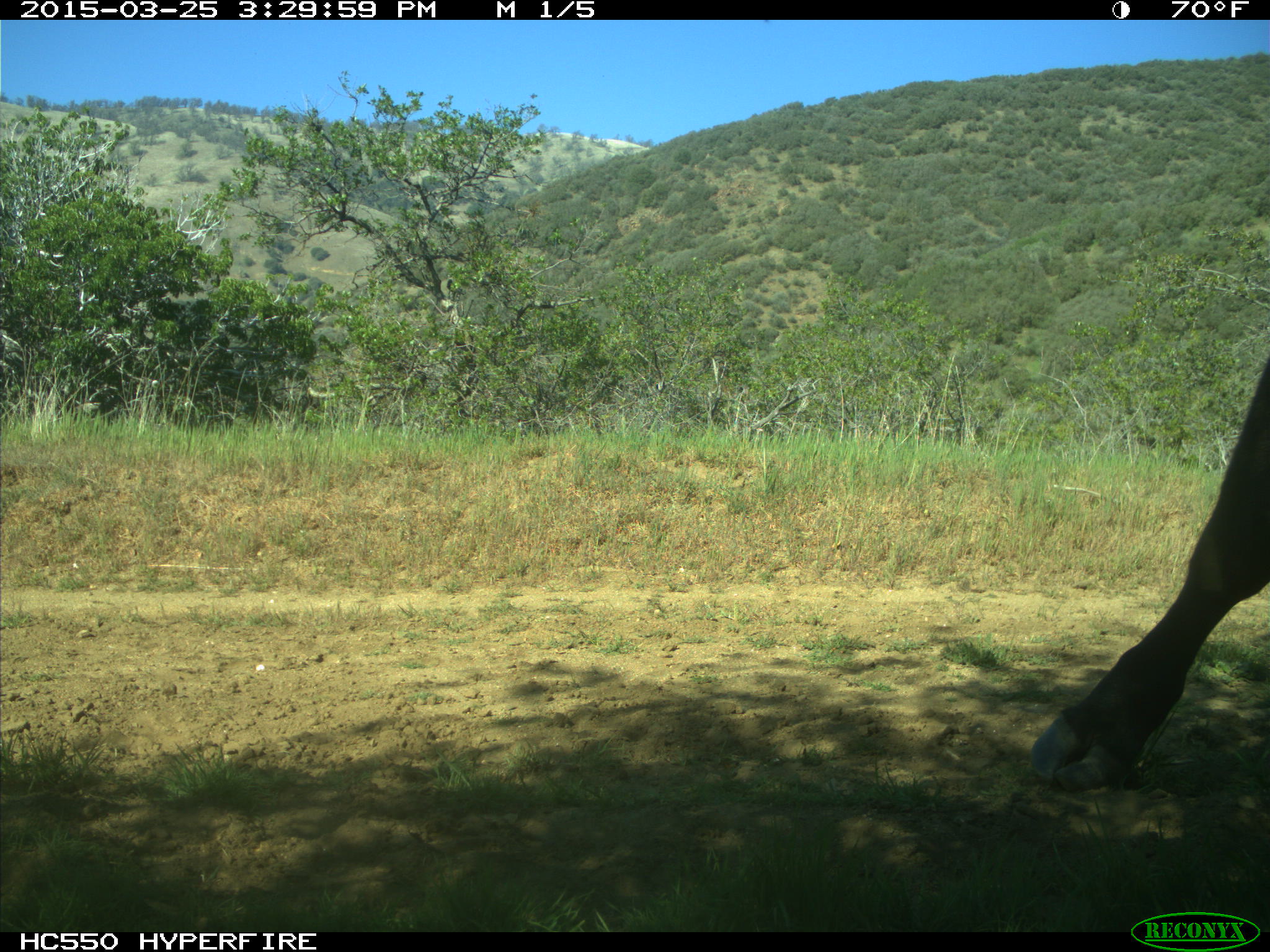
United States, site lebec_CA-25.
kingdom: Animalia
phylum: Chordata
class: Mammalia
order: Artiodactyla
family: Bovidae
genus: Bos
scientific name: Bos taurus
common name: domestic cow